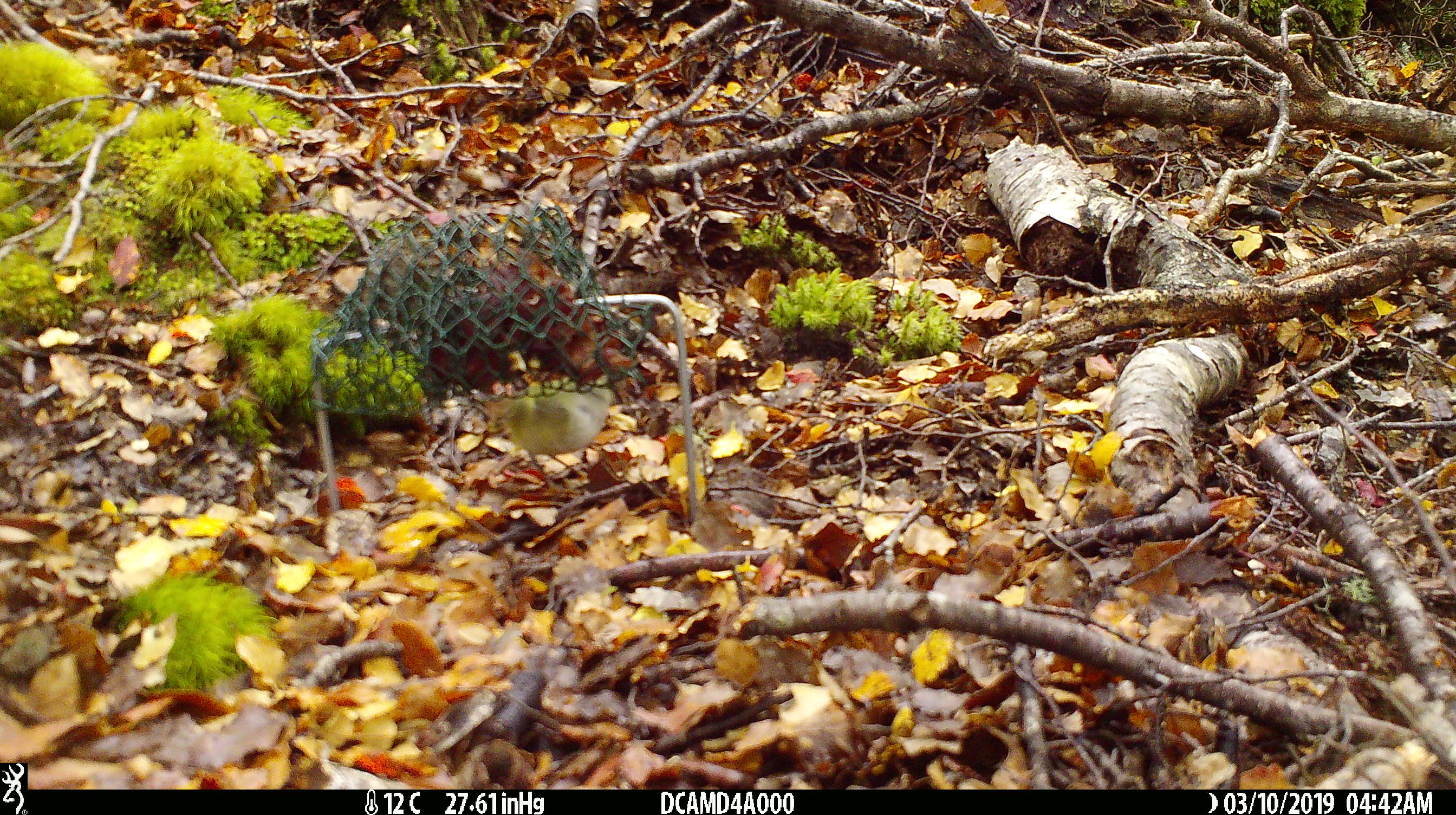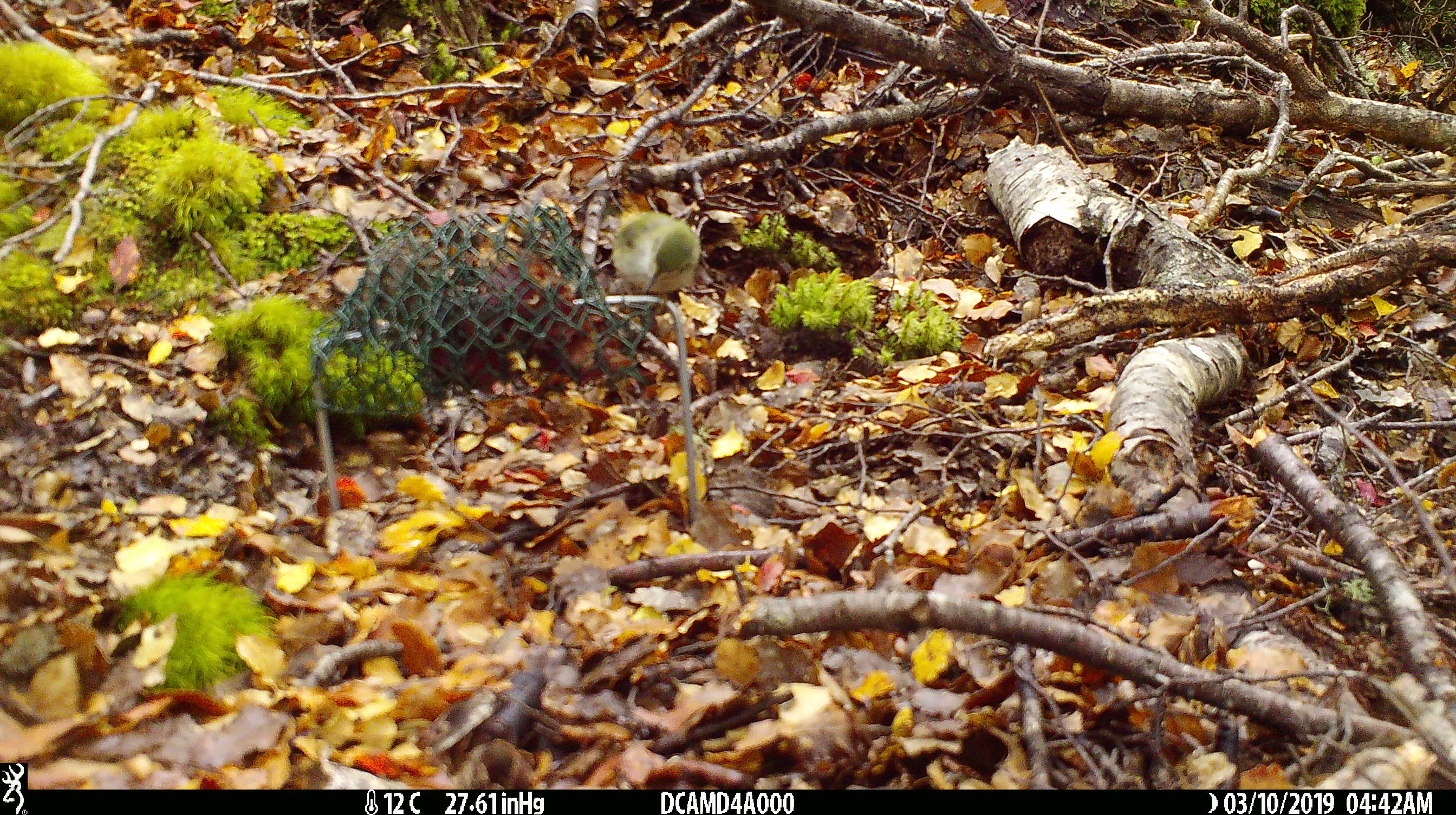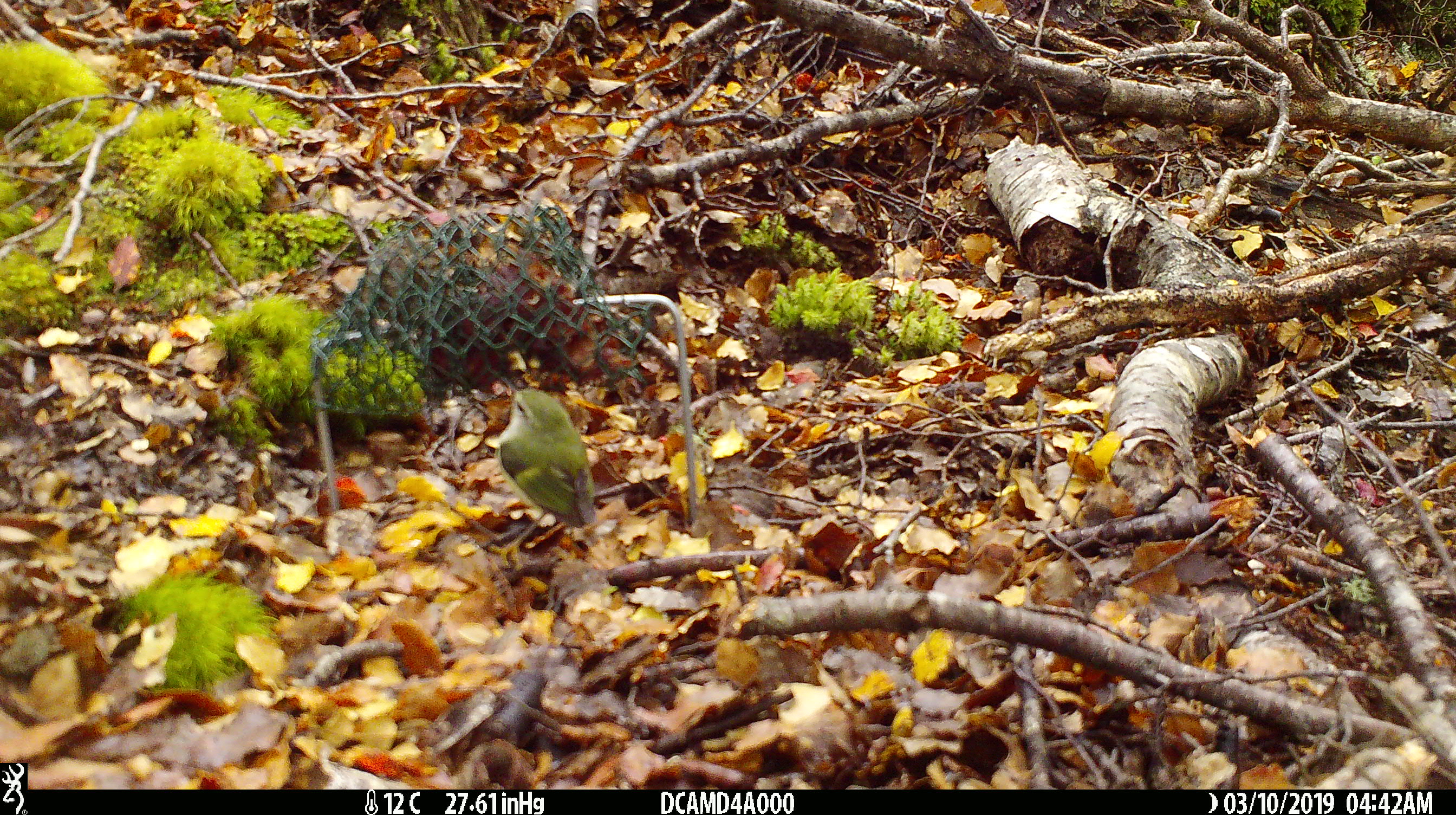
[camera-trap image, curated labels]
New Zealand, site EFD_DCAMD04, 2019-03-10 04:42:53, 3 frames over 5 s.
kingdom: Animalia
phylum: Chordata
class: Aves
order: Passeriformes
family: Acanthisittidae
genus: Acanthisitta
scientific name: Acanthisitta chloris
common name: rifleman